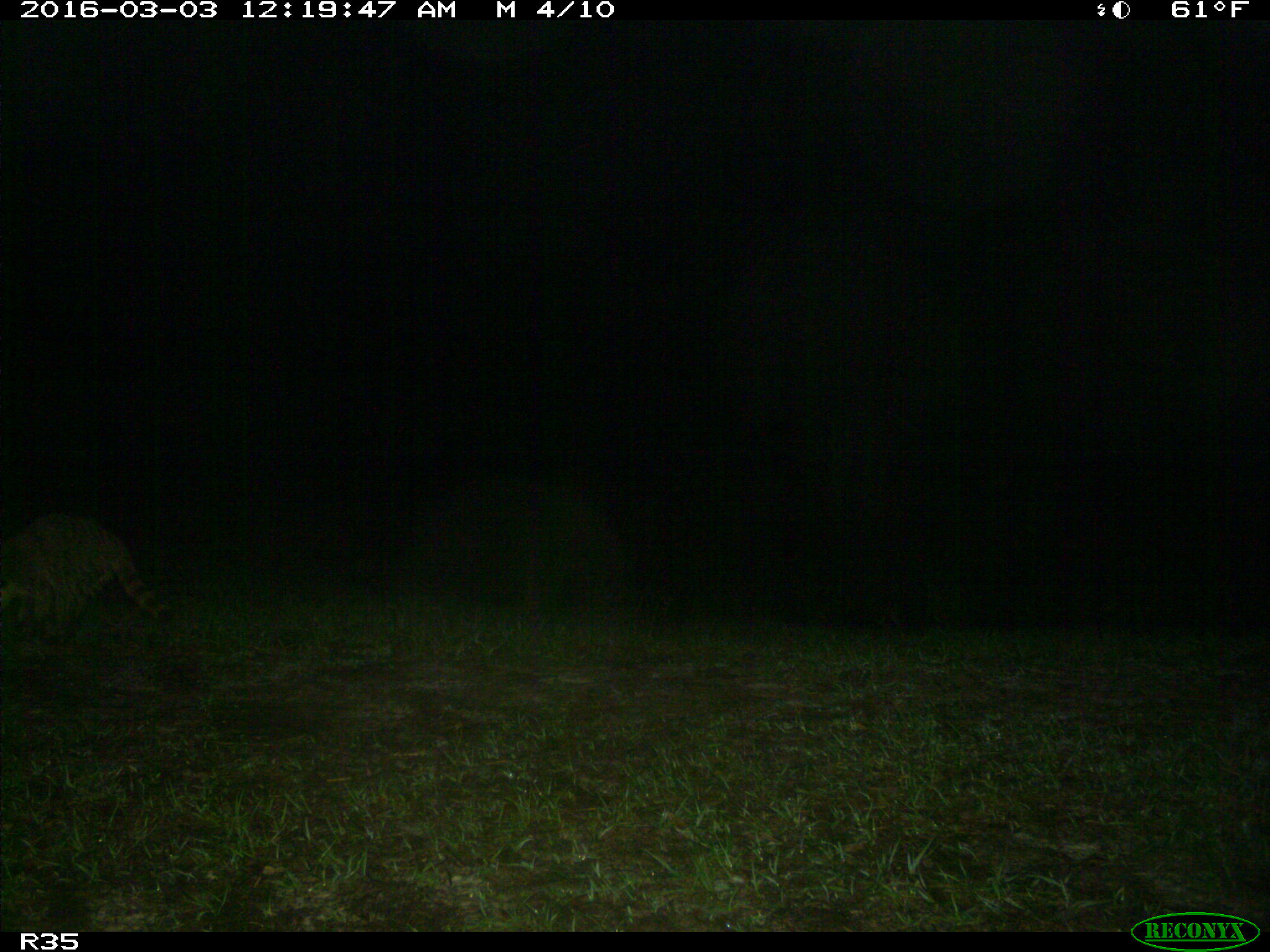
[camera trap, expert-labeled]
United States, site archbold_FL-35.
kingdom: Animalia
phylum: Chordata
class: Mammalia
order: Carnivora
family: Procyonidae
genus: Procyon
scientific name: Procyon lotor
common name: common raccoon